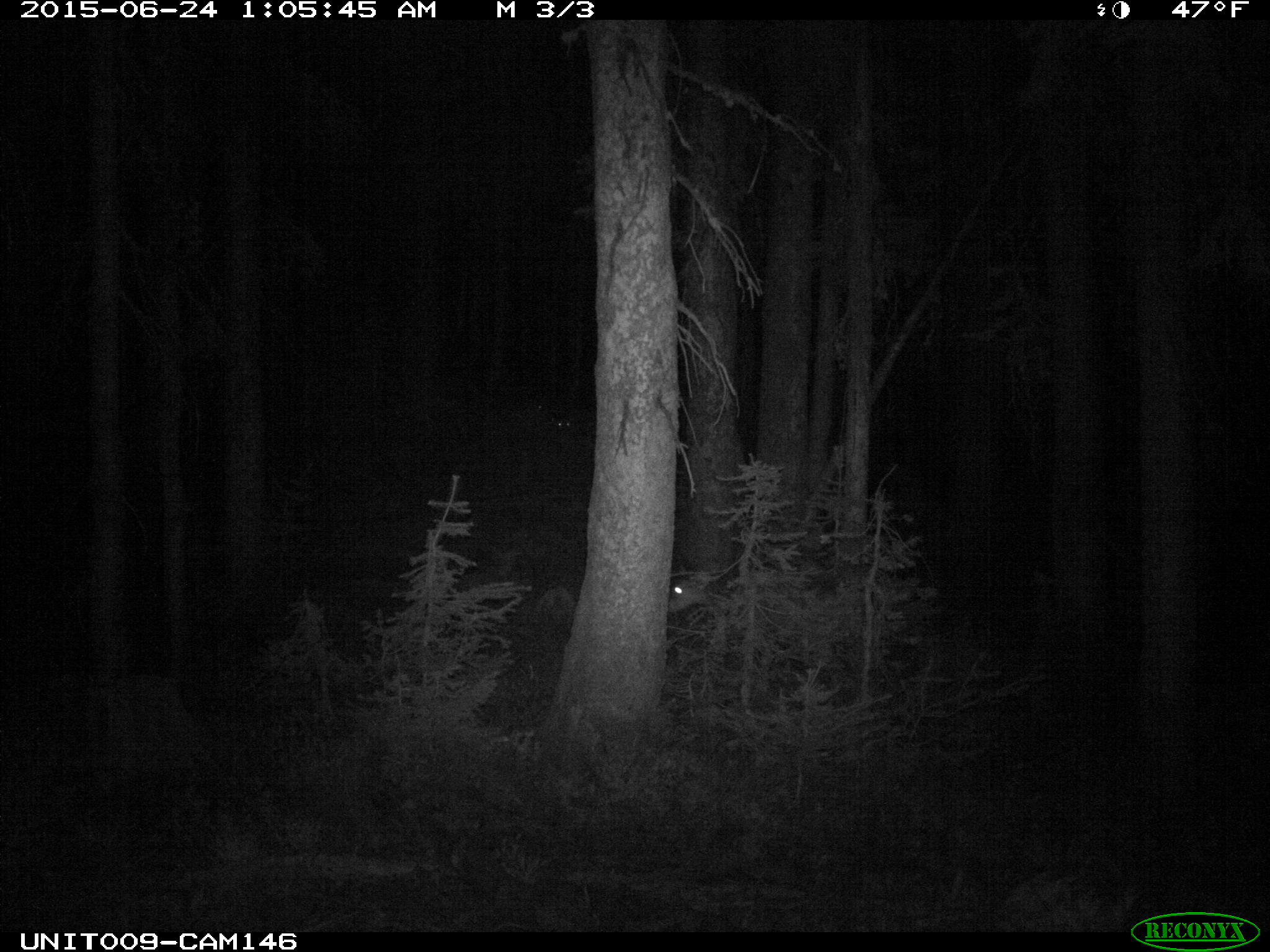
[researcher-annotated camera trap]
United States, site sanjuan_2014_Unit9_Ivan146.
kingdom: Animalia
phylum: Chordata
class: Mammalia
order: Artiodactyla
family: Cervidae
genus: Odocoileus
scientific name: Odocoileus hemionus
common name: mule deer